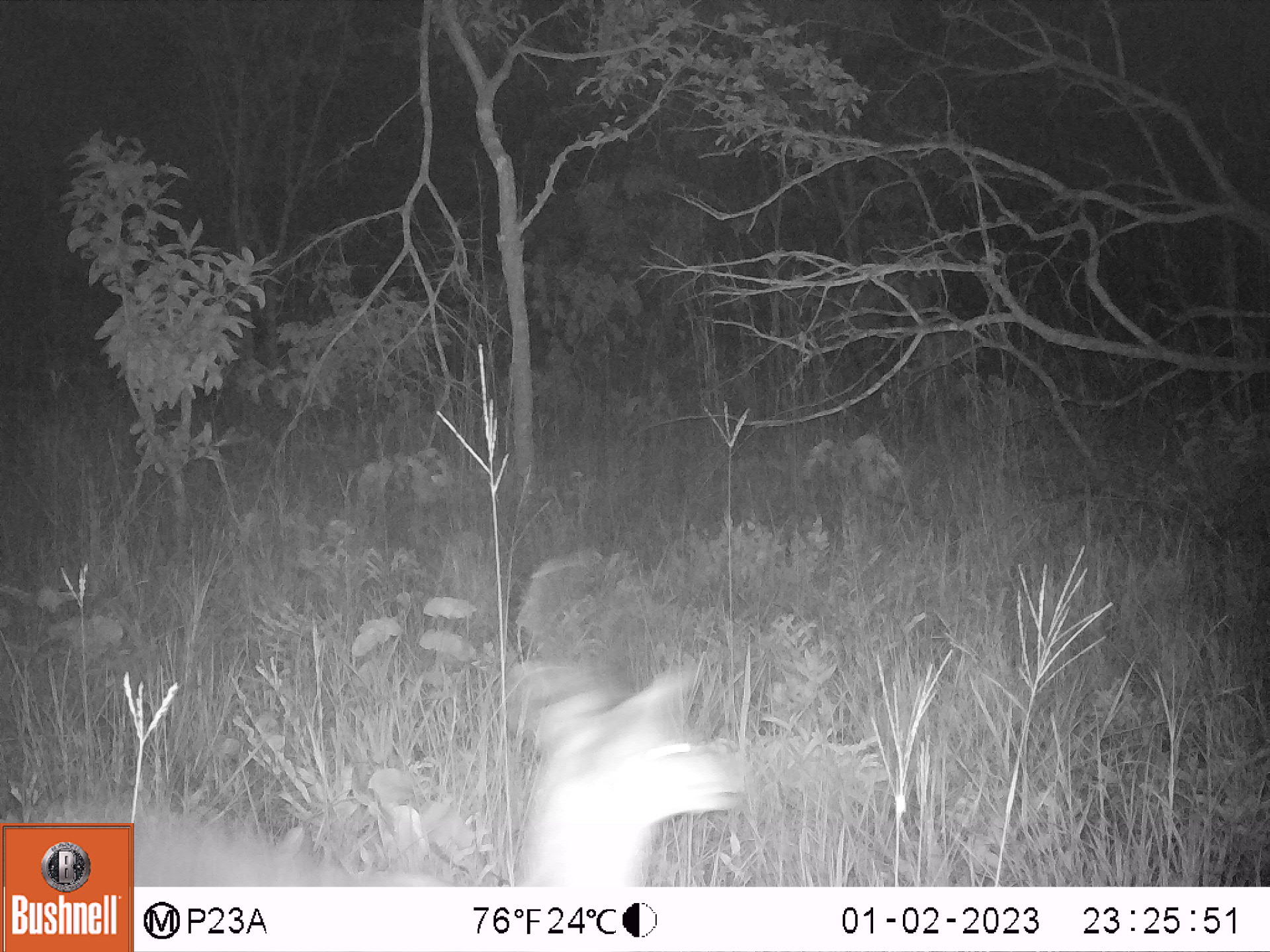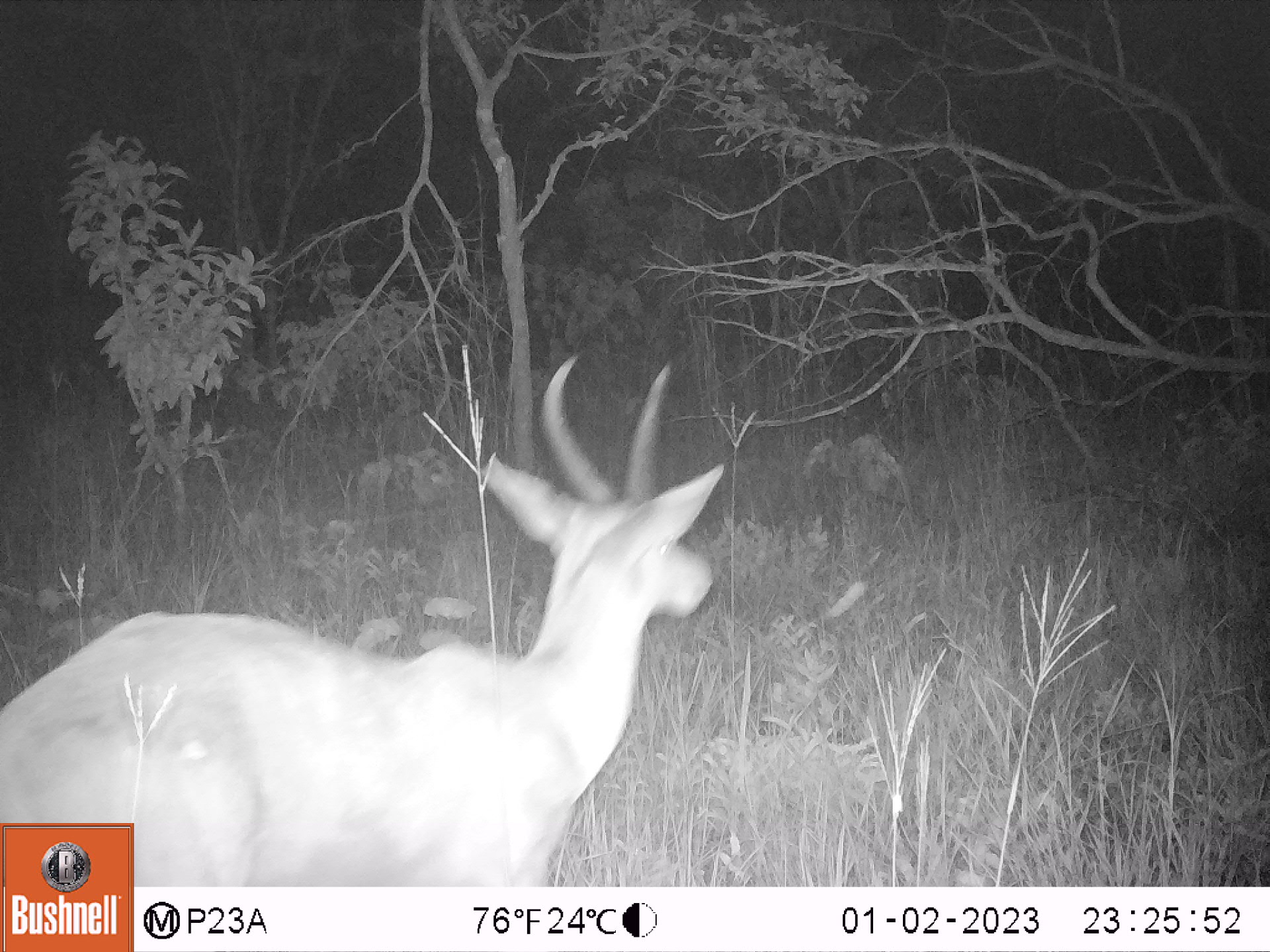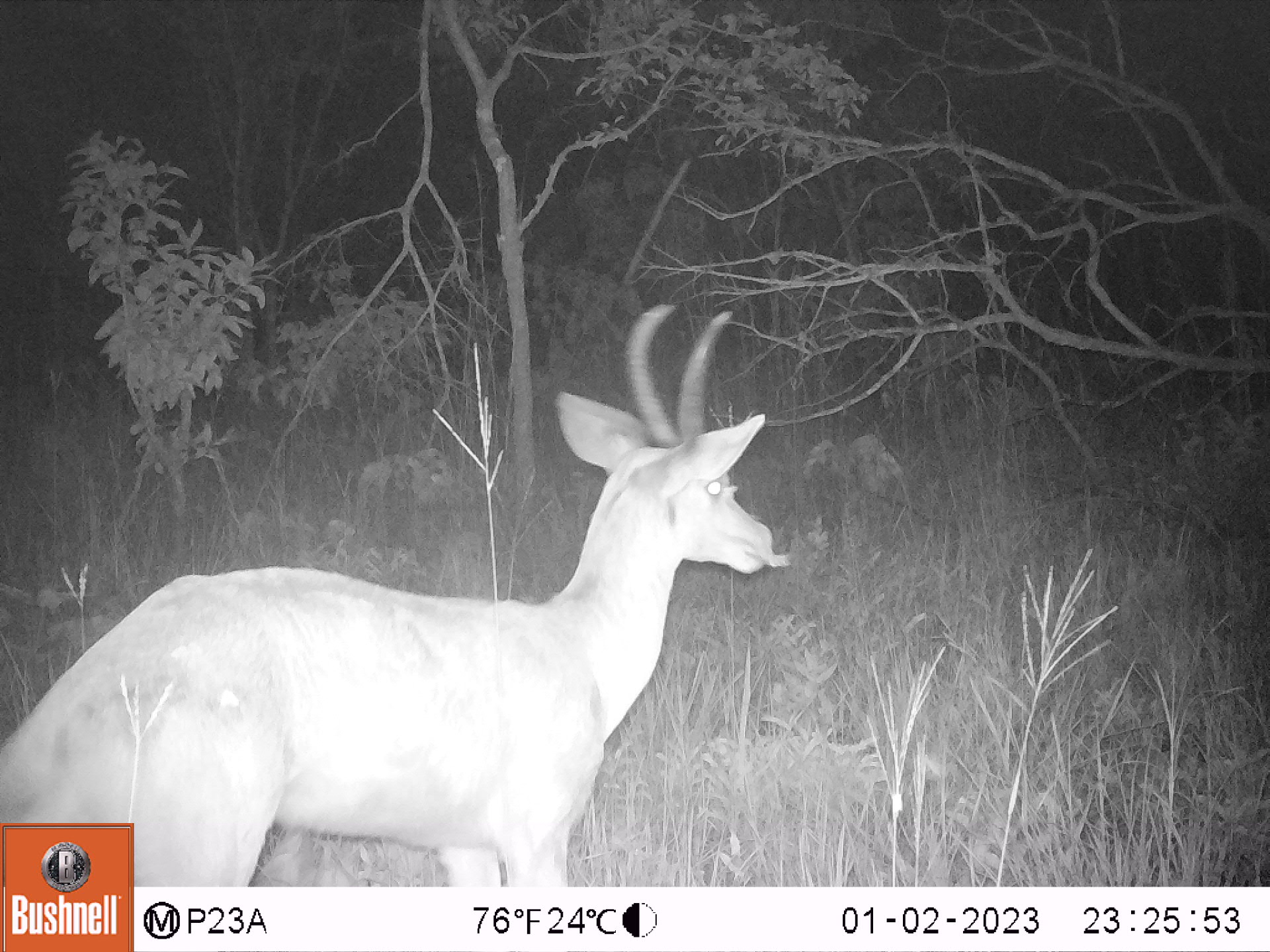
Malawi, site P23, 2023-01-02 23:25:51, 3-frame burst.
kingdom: Animalia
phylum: Chordata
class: Mammalia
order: Artiodactyla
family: Bovidae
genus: Redunca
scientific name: Redunca arundinum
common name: southern reedbuck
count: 1